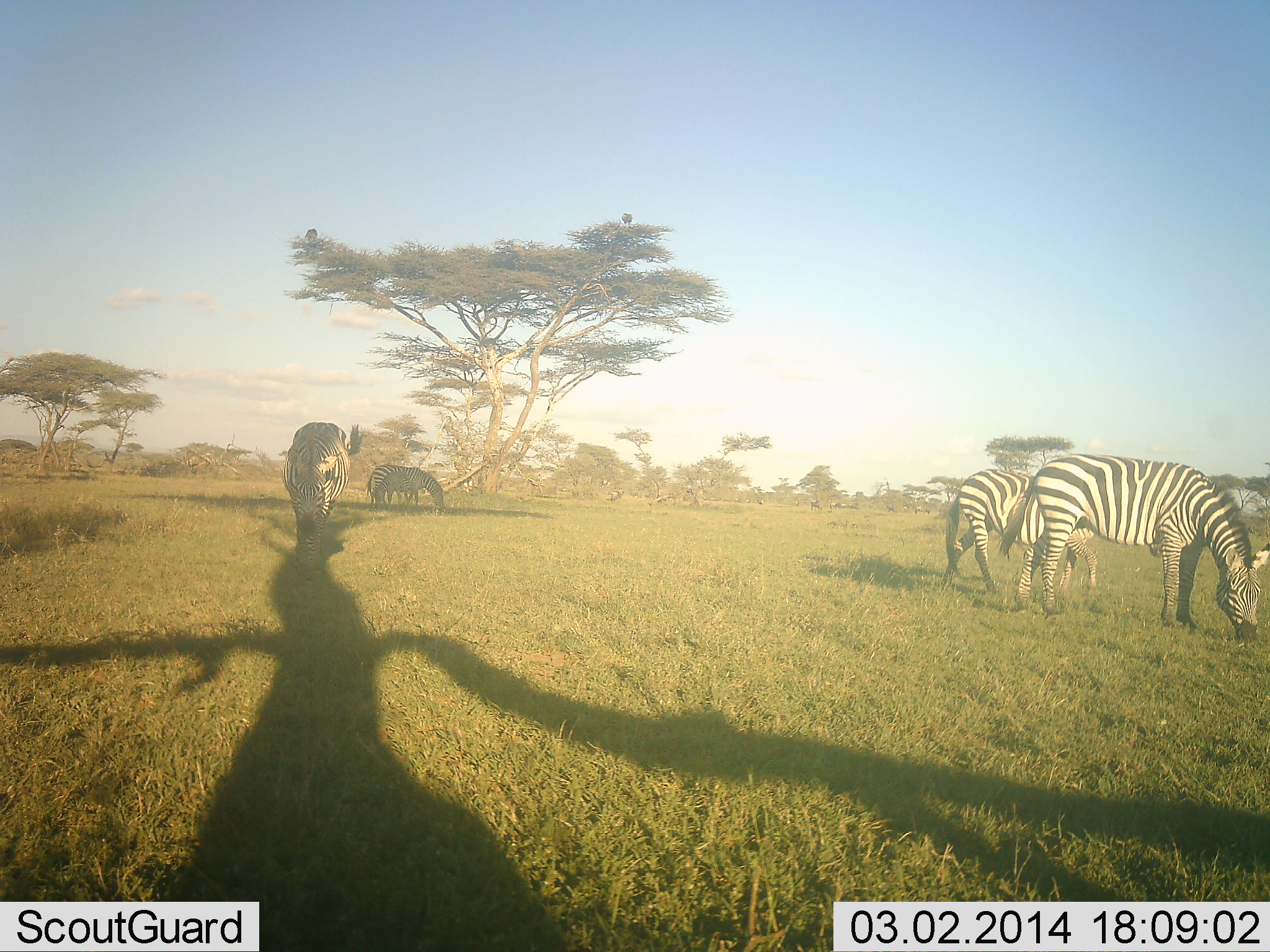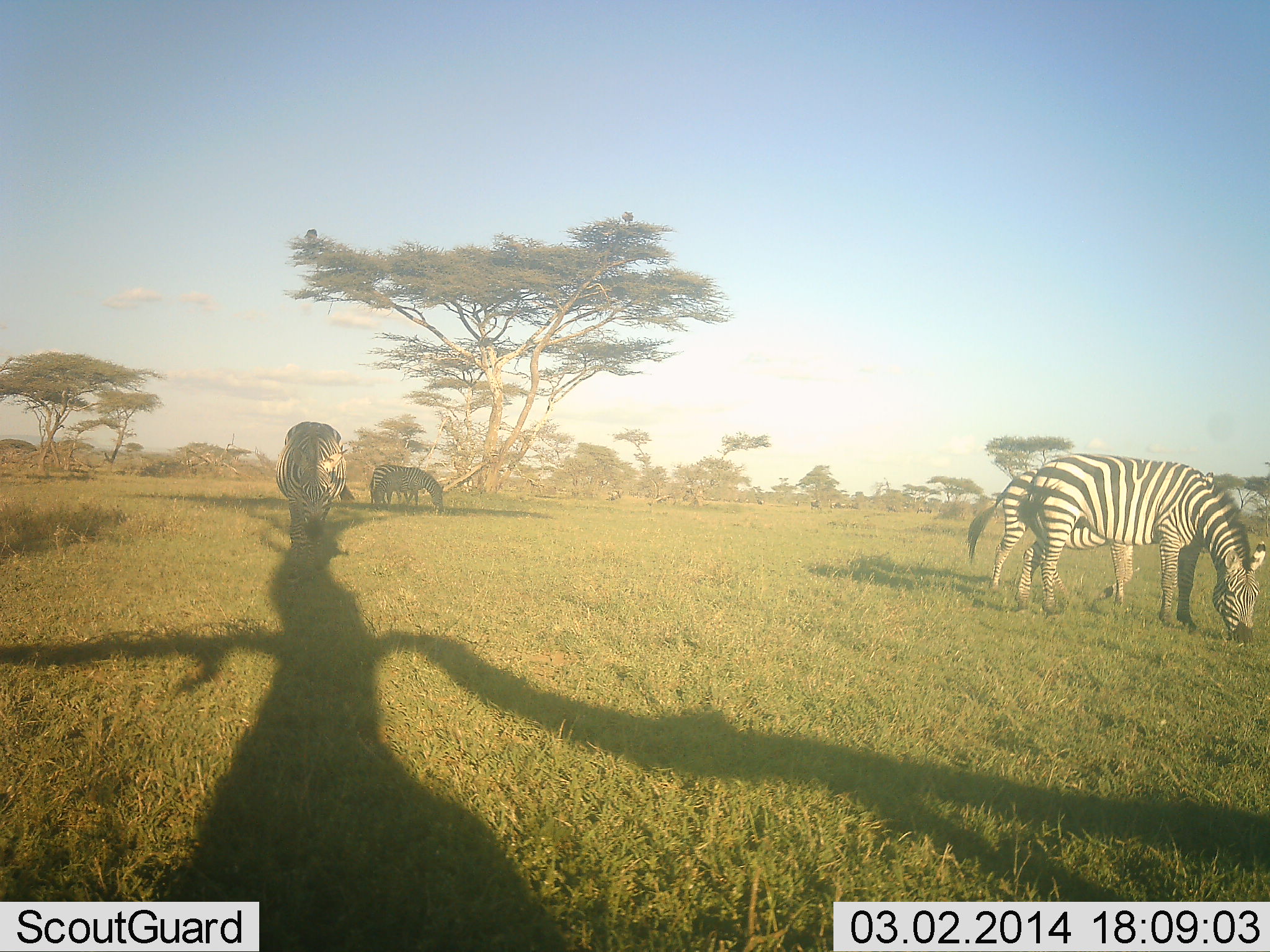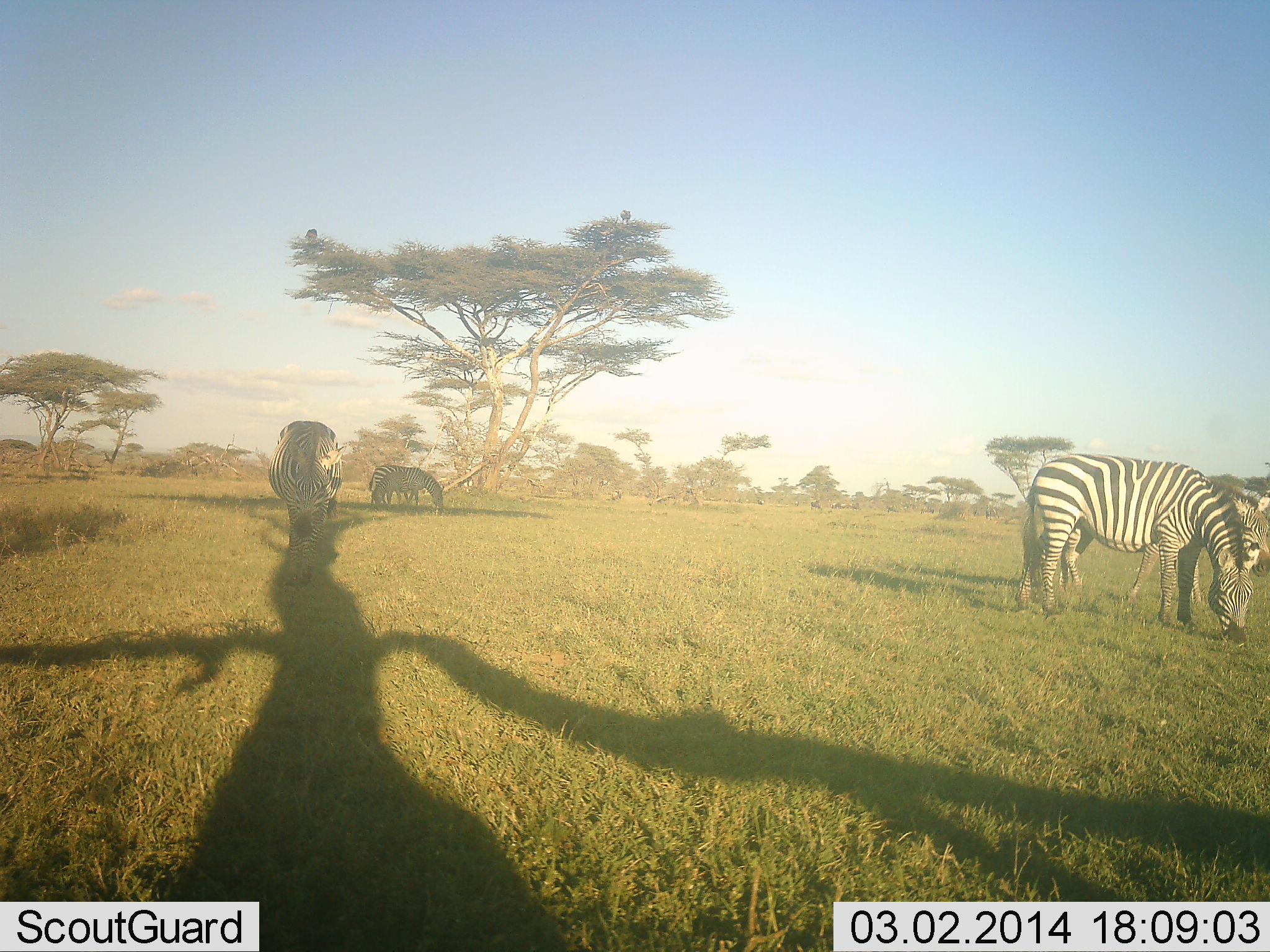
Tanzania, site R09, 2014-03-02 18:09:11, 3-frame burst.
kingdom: Animalia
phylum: Chordata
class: Mammalia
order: Perissodactyla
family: Equidae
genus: Equus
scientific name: Equus quagga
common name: plains zebra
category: zebra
Zebra (plains zebra) (Equus quagga), count 4. Behavior (volunteer vote fractions): standing 40%, resting 10%, moving 10%, interacting 0%. Young present (vote fraction): 0%. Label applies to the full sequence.